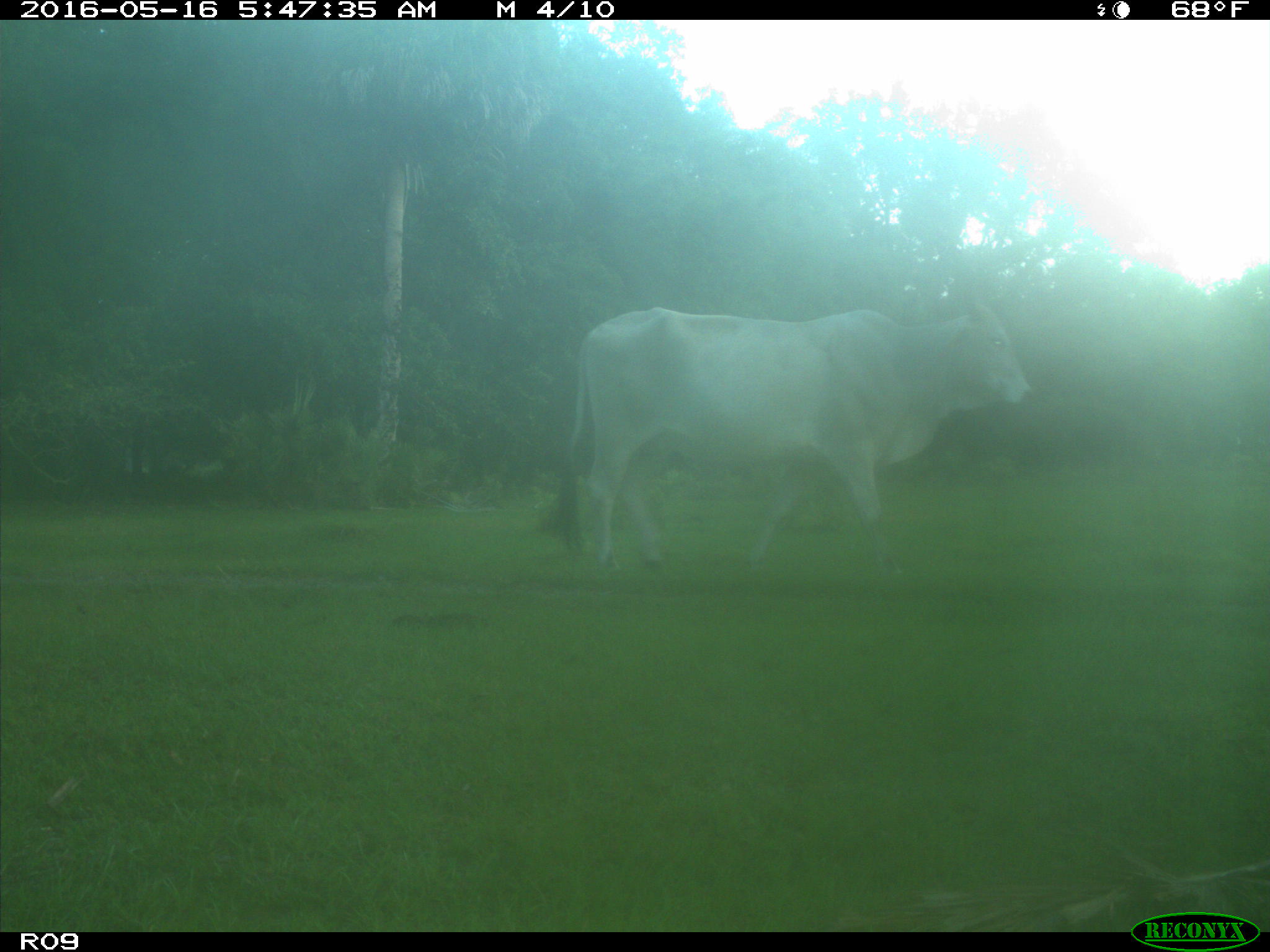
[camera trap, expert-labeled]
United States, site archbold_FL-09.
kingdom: Animalia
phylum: Chordata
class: Mammalia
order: Artiodactyla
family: Bovidae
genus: Bos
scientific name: Bos taurus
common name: domestic cow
Bos taurus (domestic cow).